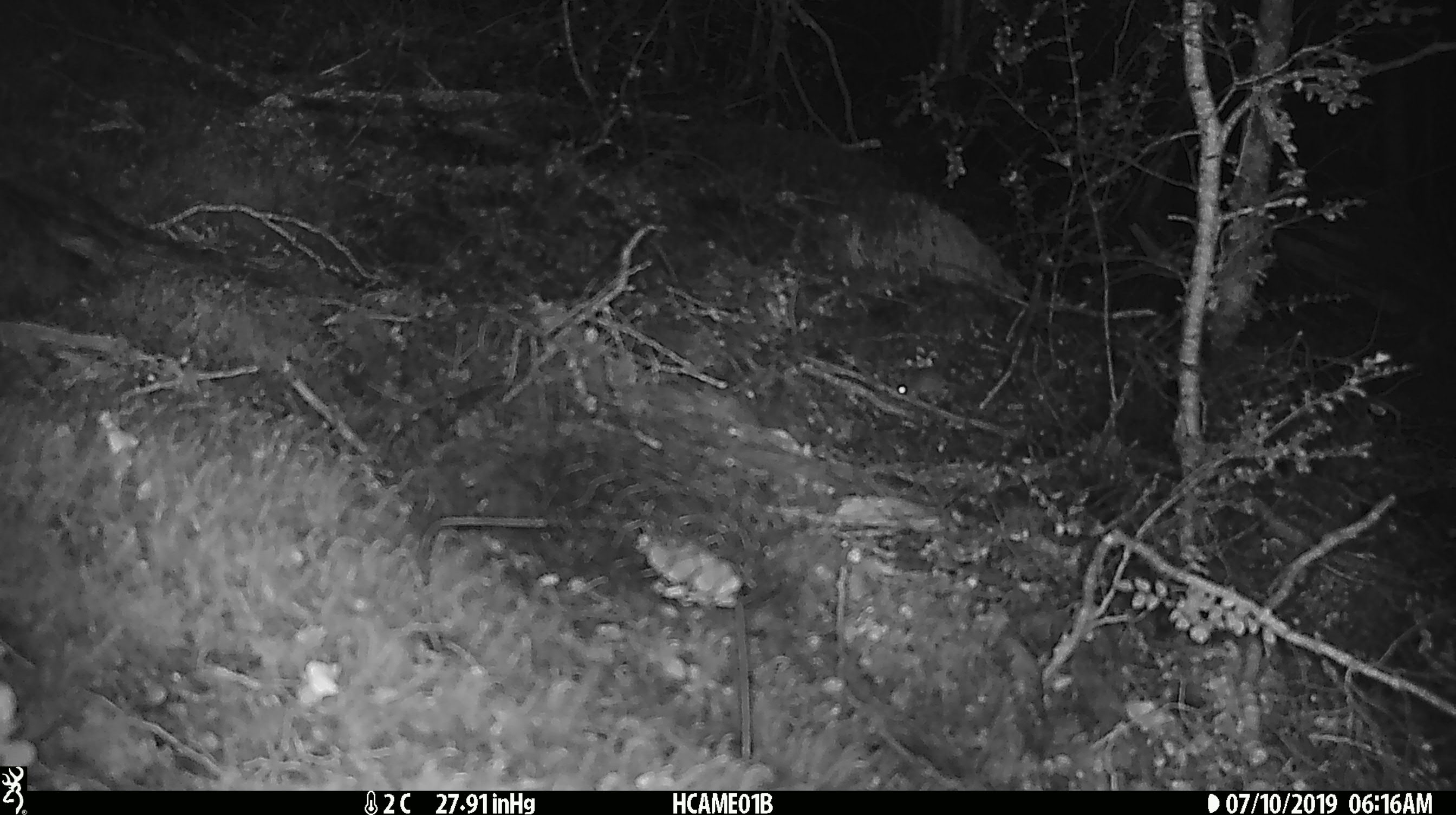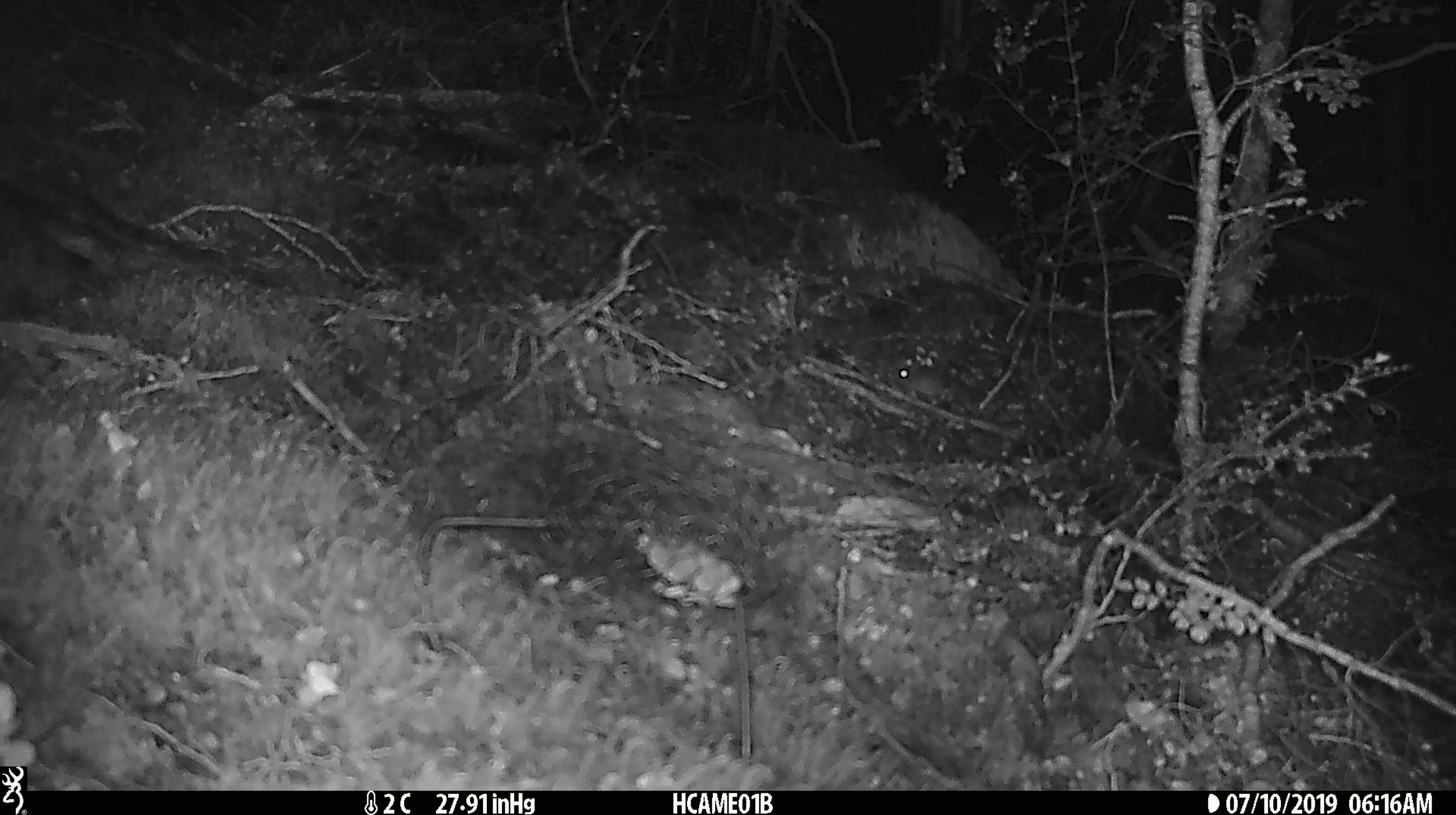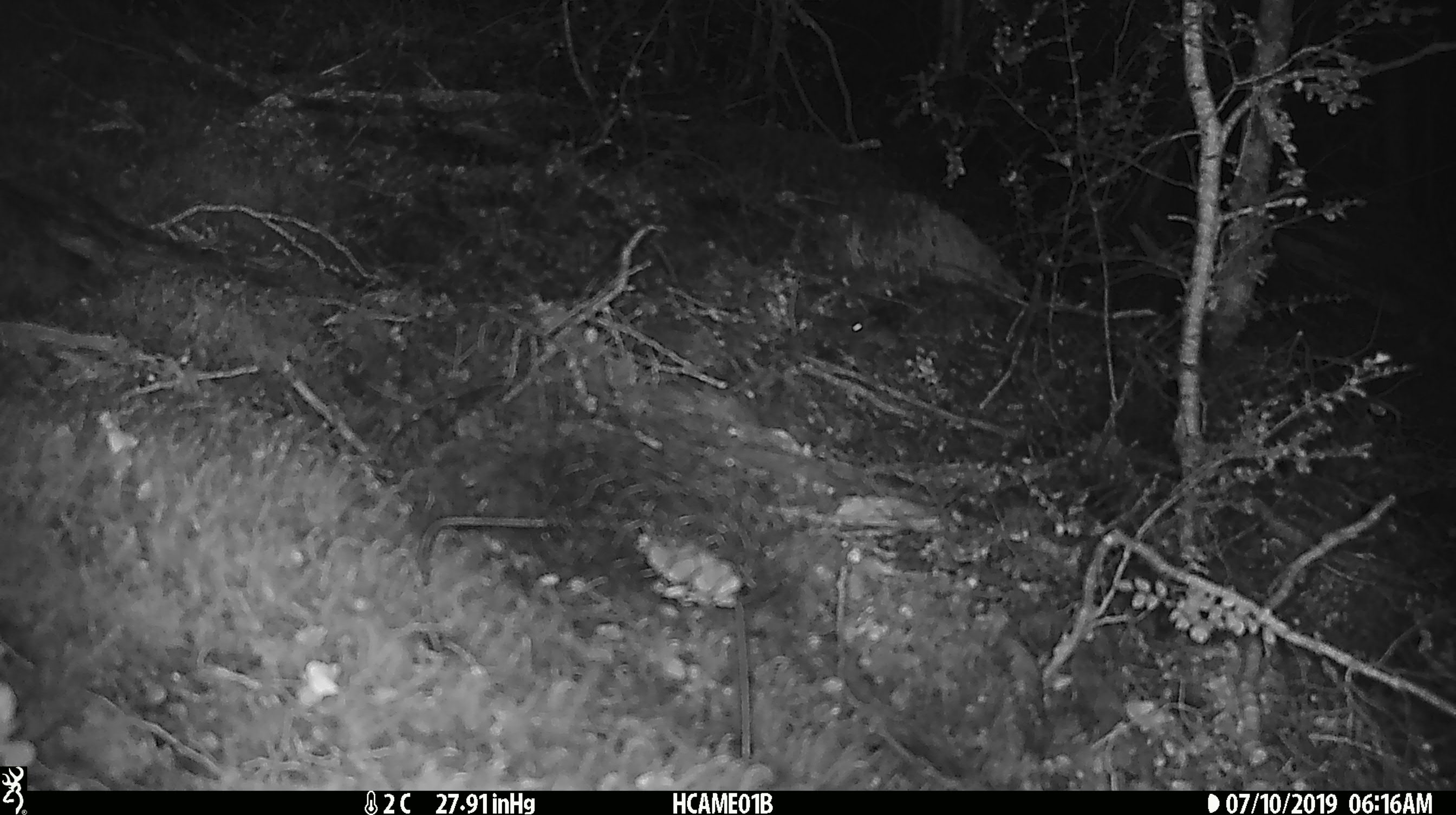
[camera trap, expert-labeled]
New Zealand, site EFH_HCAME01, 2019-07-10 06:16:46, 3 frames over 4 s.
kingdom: Animalia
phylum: Chordata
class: Mammalia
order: Rodentia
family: Muridae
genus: Mus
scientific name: Mus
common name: mouse